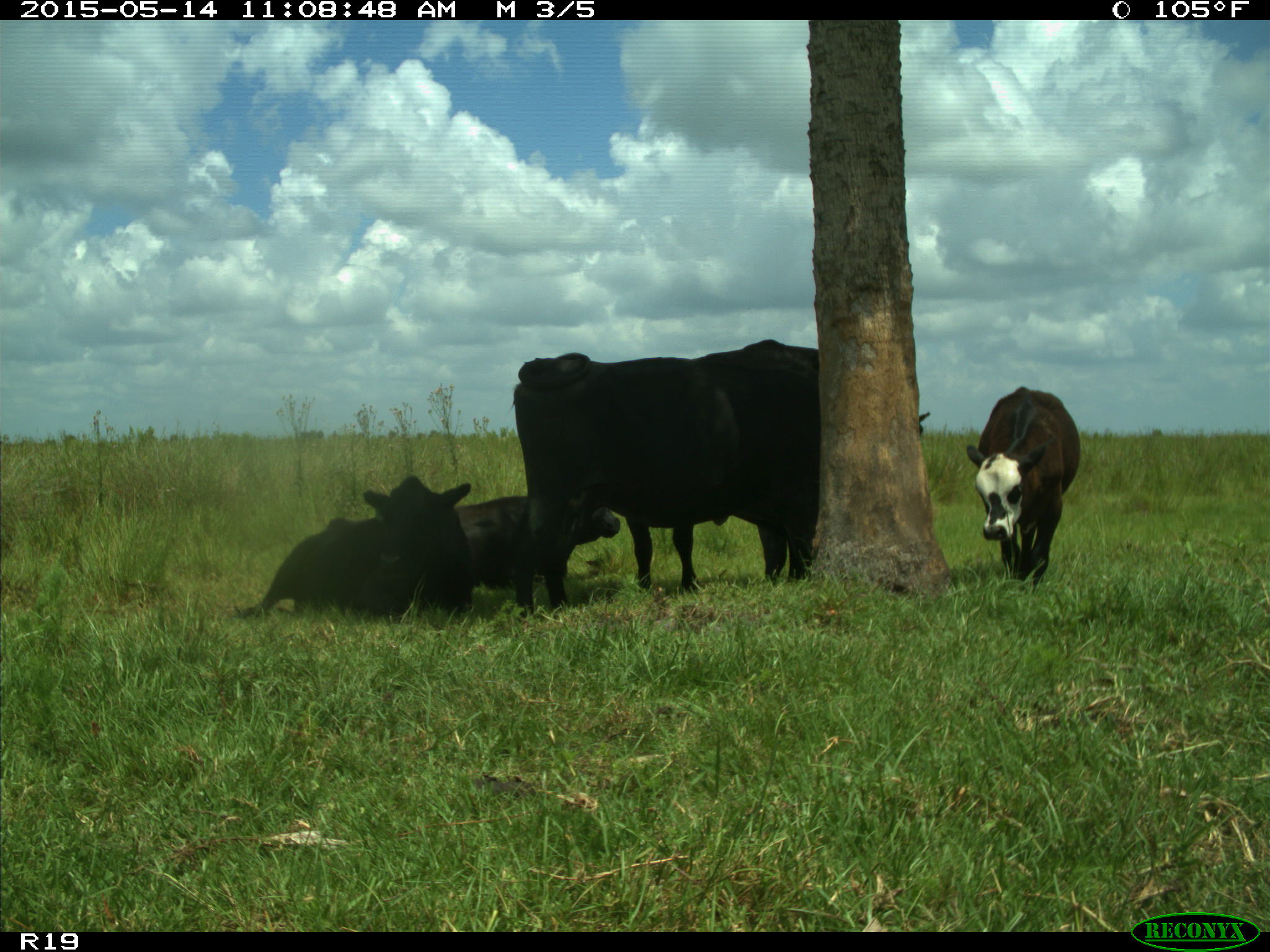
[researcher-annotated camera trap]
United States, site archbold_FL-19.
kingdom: Animalia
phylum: Chordata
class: Mammalia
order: Artiodactyla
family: Bovidae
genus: Bos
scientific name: Bos taurus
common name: domestic cow